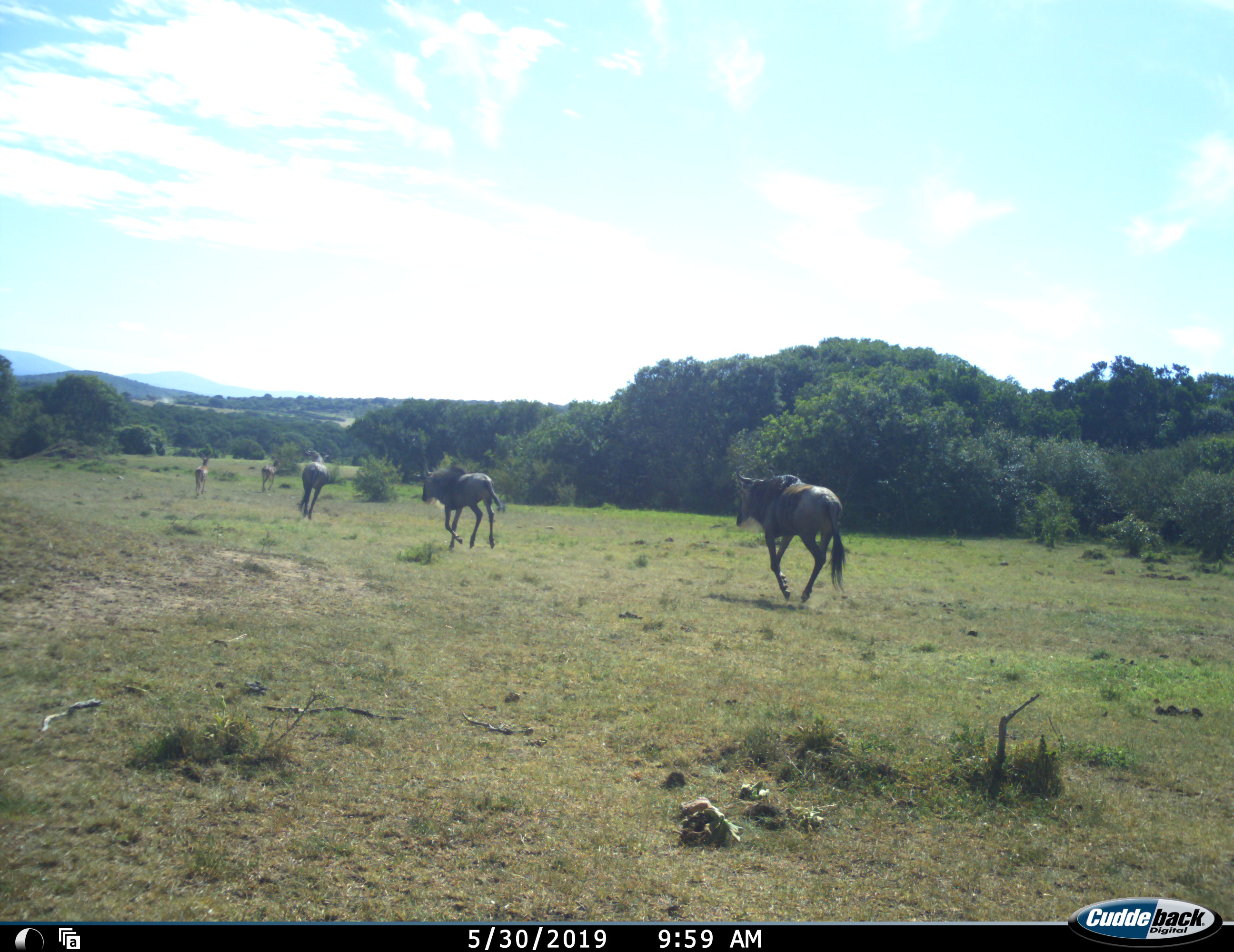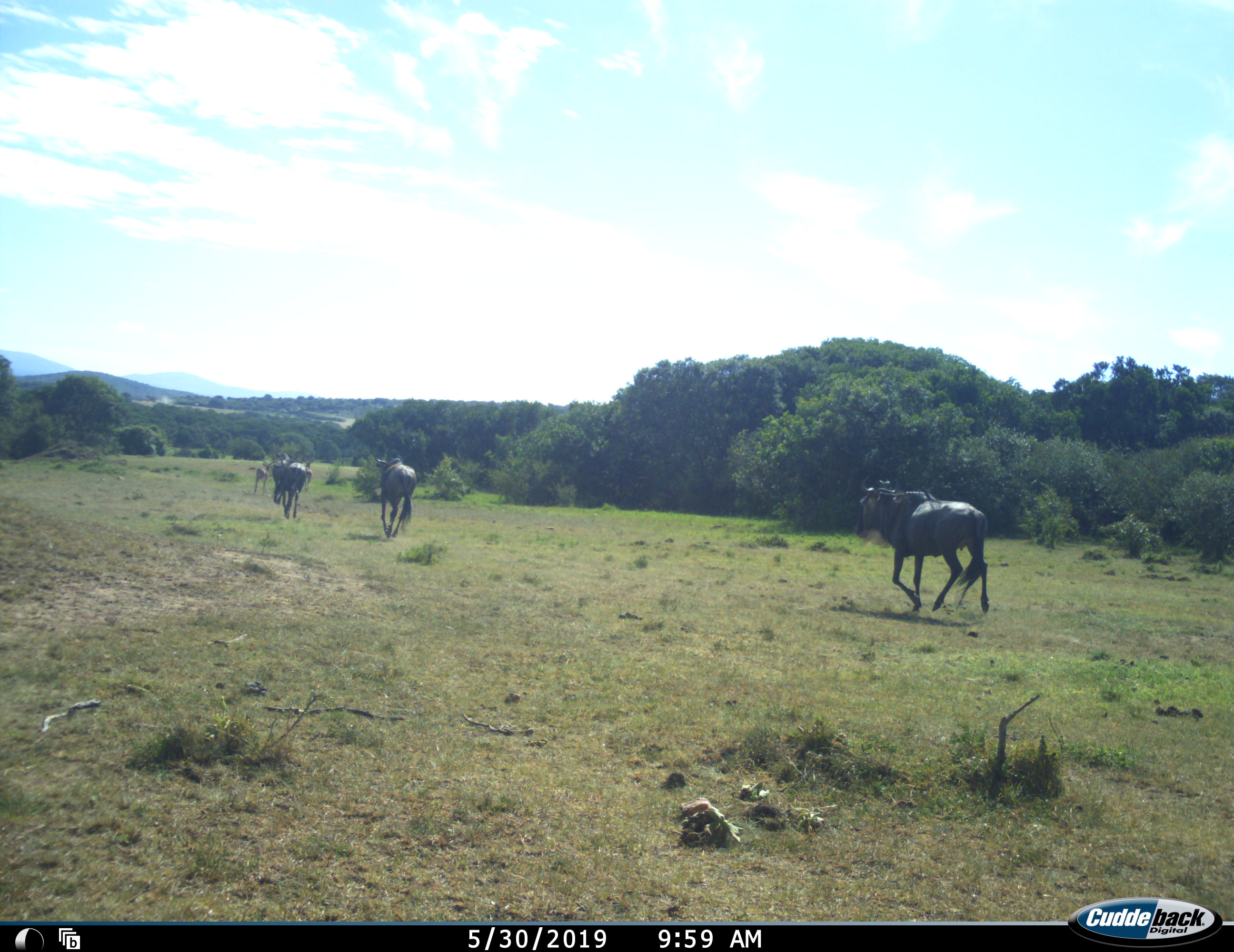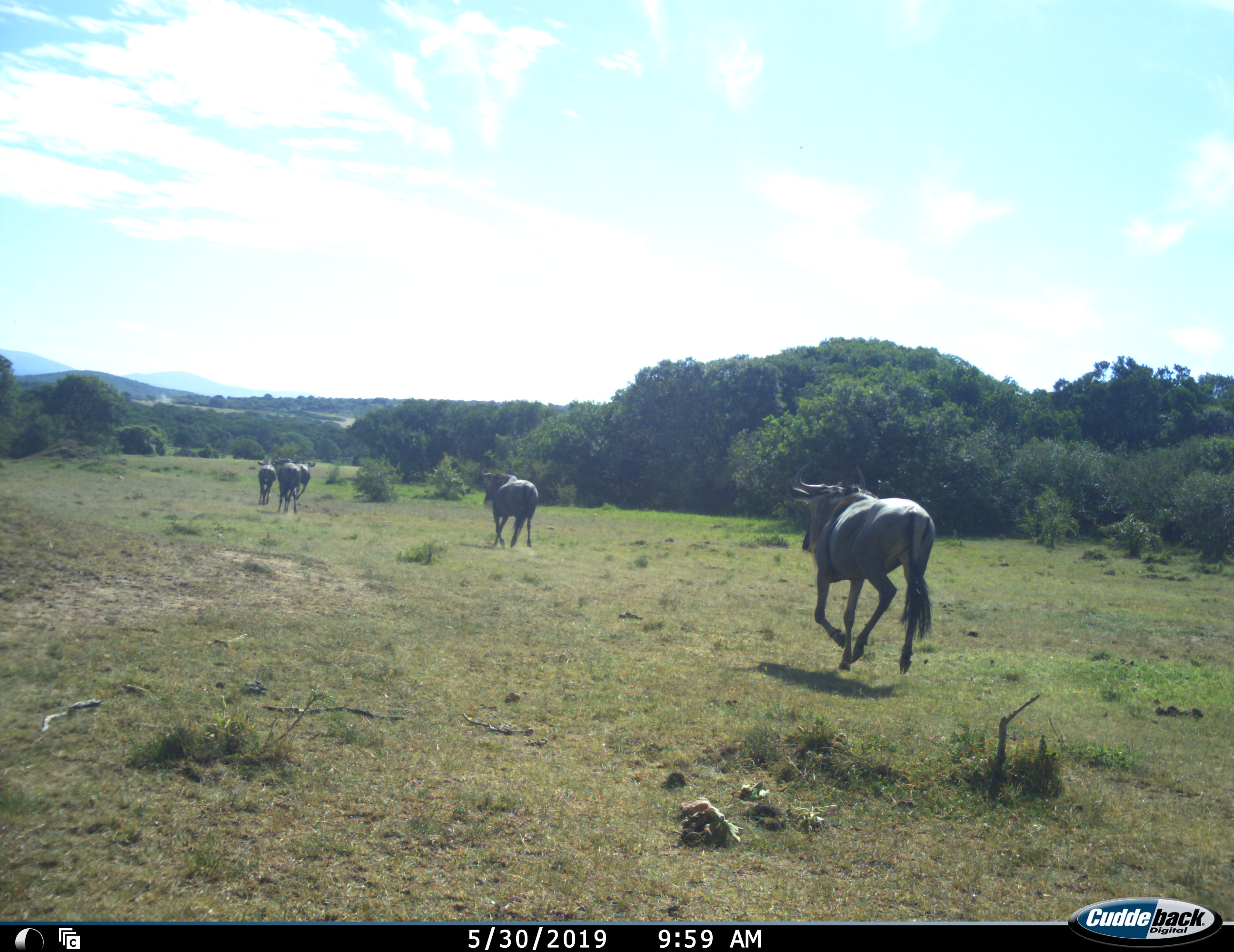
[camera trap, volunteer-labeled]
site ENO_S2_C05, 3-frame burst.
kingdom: Animalia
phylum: Chordata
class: Mammalia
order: Artiodactyla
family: Bovidae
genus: Connochaetes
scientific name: Connochaetes taurinus taurinus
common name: blue wildebeest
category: wildebeestblue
Wildebeestblue (blue wildebeest) (Connochaetes taurinus taurinus), count 5. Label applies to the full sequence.